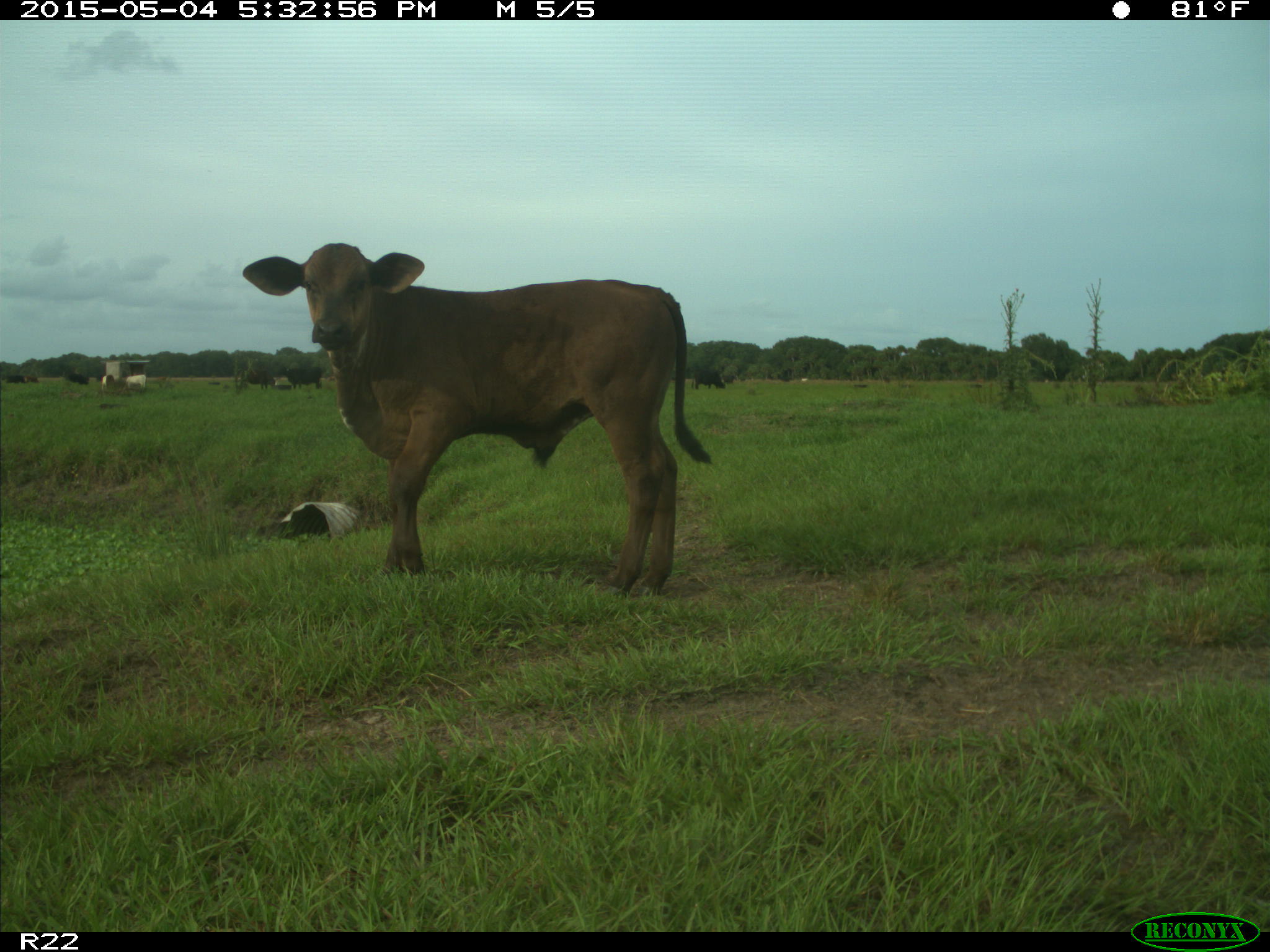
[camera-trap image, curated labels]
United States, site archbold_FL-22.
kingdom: Animalia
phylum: Chordata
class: Mammalia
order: Artiodactyla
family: Bovidae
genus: Bos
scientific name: Bos taurus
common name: domestic cow